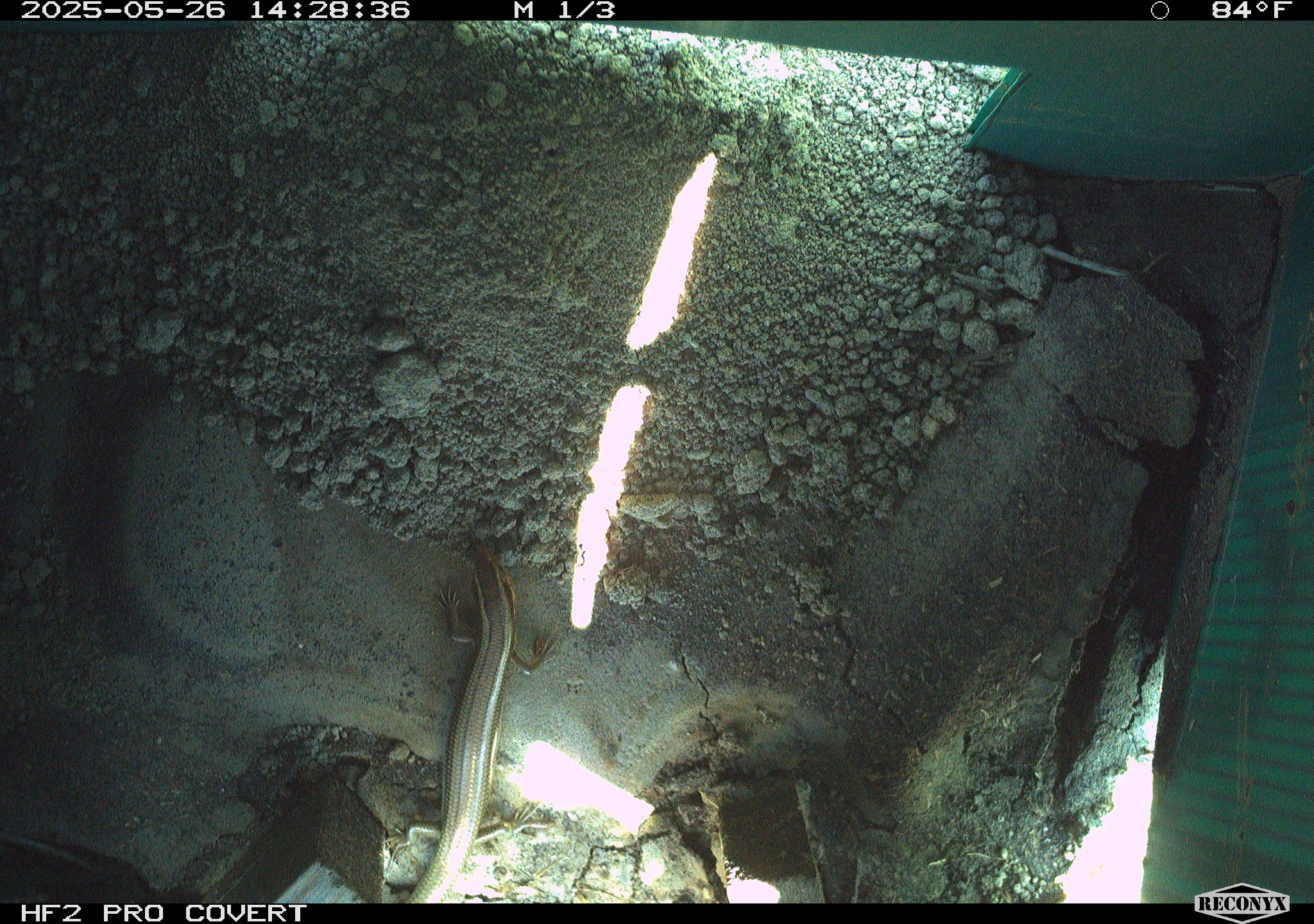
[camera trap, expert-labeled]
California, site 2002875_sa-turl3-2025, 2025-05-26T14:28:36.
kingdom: Animalia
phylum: Chordata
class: Reptilia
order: Squamata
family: Scincidae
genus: Plestiodon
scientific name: Plestiodon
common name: blue-tailed skinks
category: plestiodon species